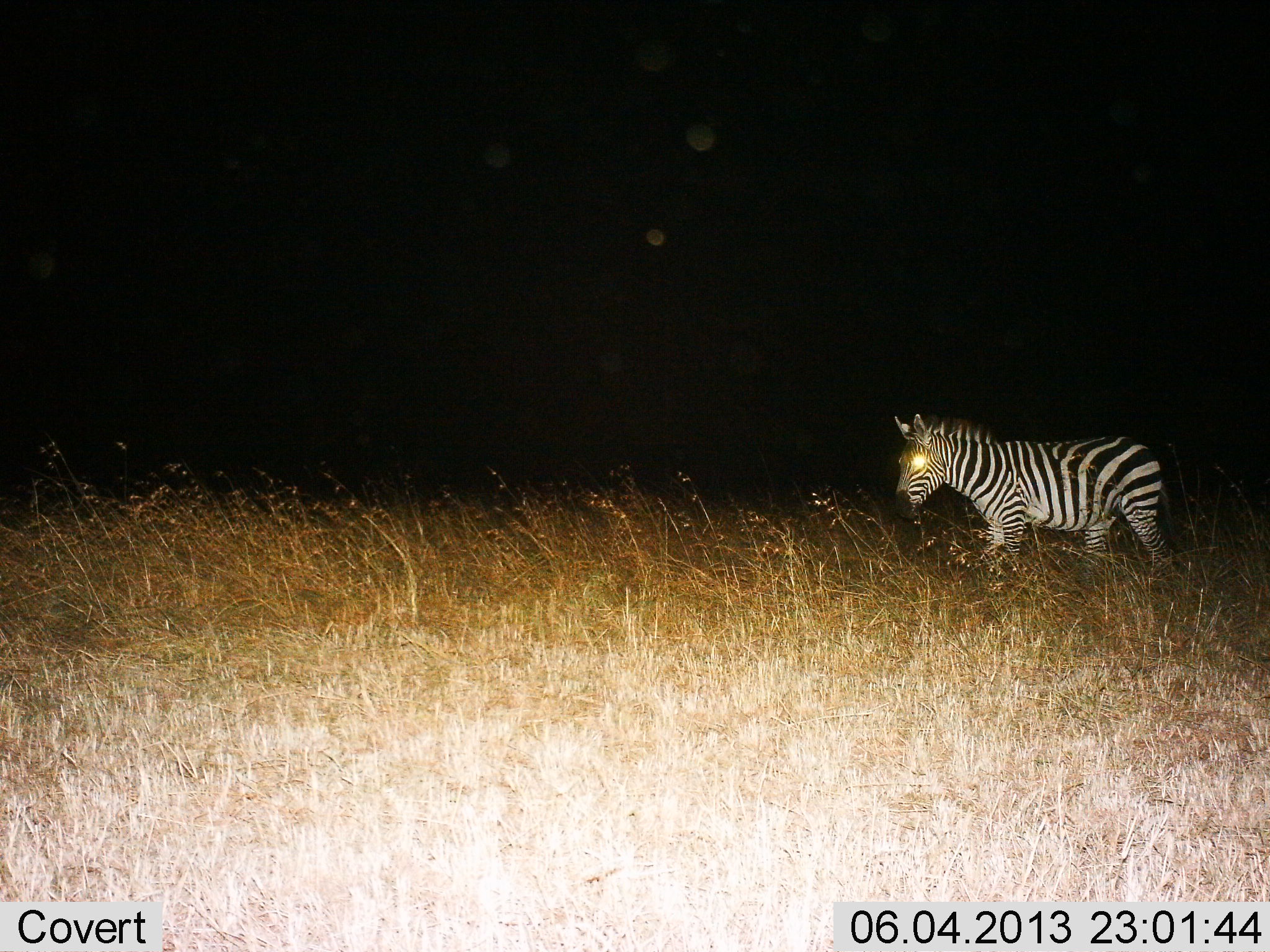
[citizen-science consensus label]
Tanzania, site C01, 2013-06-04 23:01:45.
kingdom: Animalia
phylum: Chordata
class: Mammalia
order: Perissodactyla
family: Equidae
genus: Equus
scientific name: Equus quagga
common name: plains zebra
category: zebra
Zebra (plains zebra) (Equus quagga), count 1. Behavior (volunteer vote fractions): standing 50%, resting 0%, moving 40%, interacting 10%. Young present (vote fraction): 0%. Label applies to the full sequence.